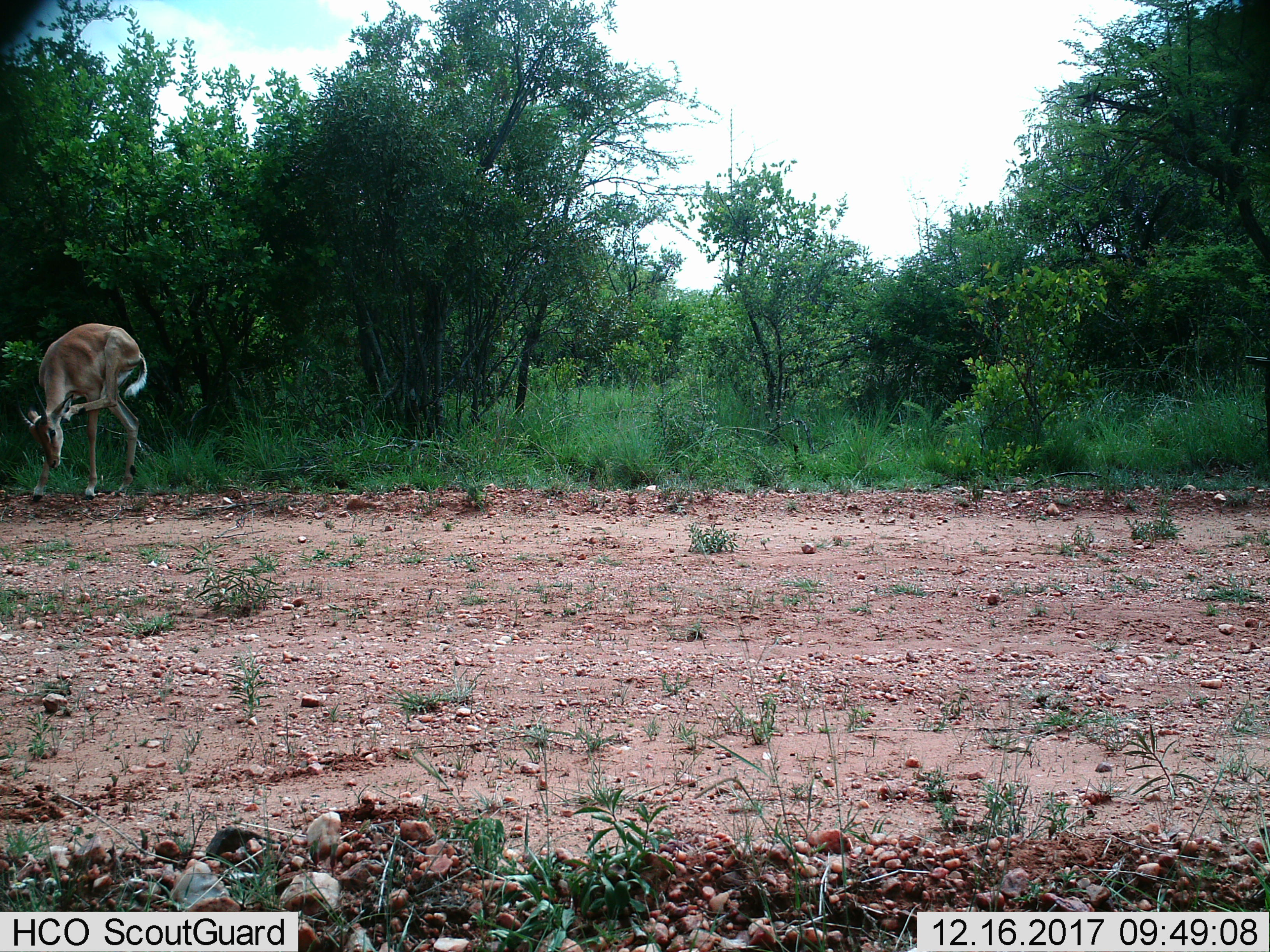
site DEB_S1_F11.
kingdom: Animalia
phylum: Chordata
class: Mammalia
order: Artiodactyla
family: Bovidae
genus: Aepyceros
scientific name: Aepyceros melampus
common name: impala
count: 1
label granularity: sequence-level